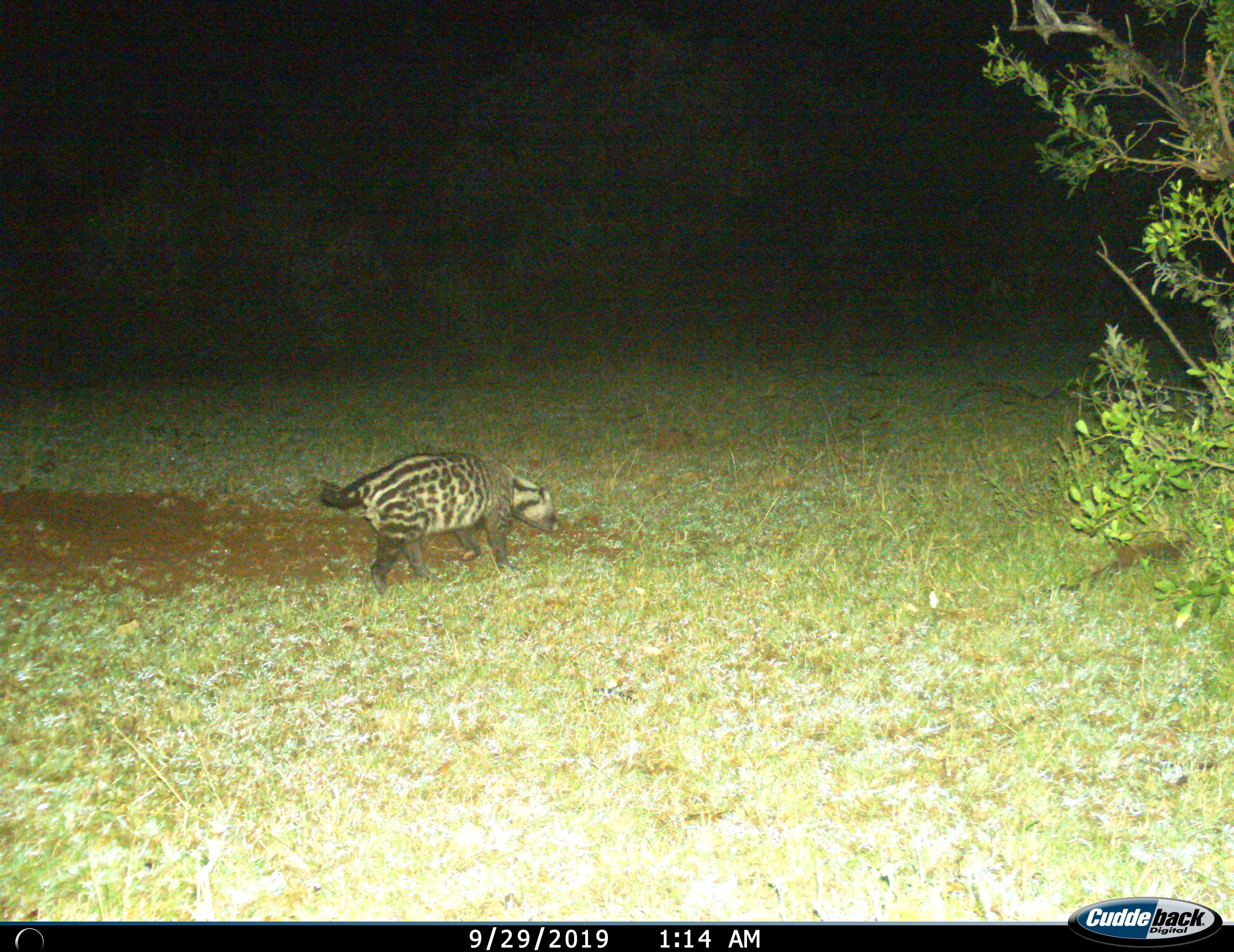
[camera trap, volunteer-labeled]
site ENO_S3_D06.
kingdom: Animalia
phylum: Chordata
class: Mammalia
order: Carnivora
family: Viverridae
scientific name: Viverridae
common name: civet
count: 1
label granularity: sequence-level